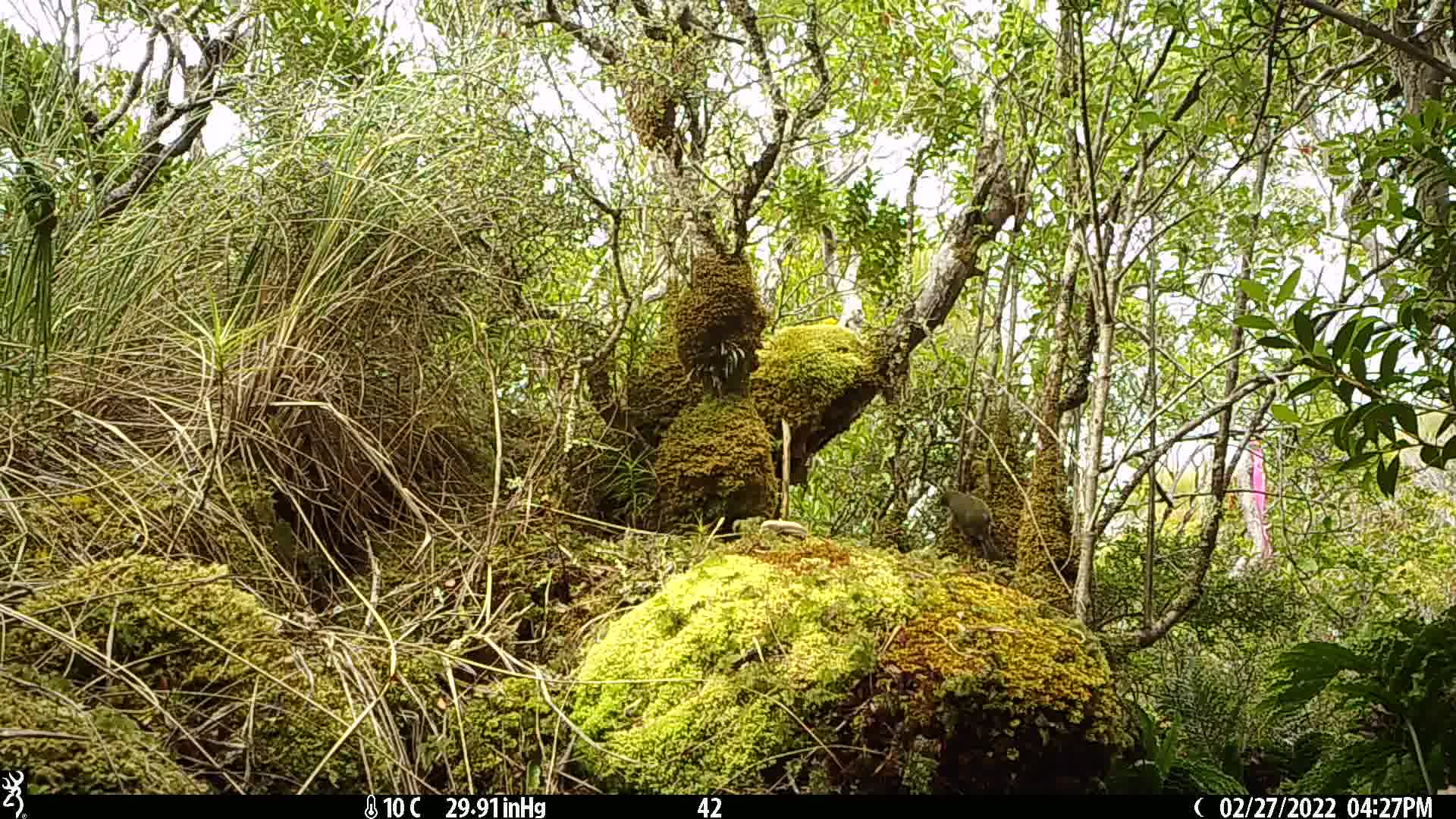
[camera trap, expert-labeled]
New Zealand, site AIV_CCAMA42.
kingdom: Animalia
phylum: Chordata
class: Aves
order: Passeriformes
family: Meliphagidae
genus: Anthornis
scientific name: Anthornis melanura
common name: new zealand bellbird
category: bellbird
Bellbird (new zealand bellbird) (Anthornis melanura).